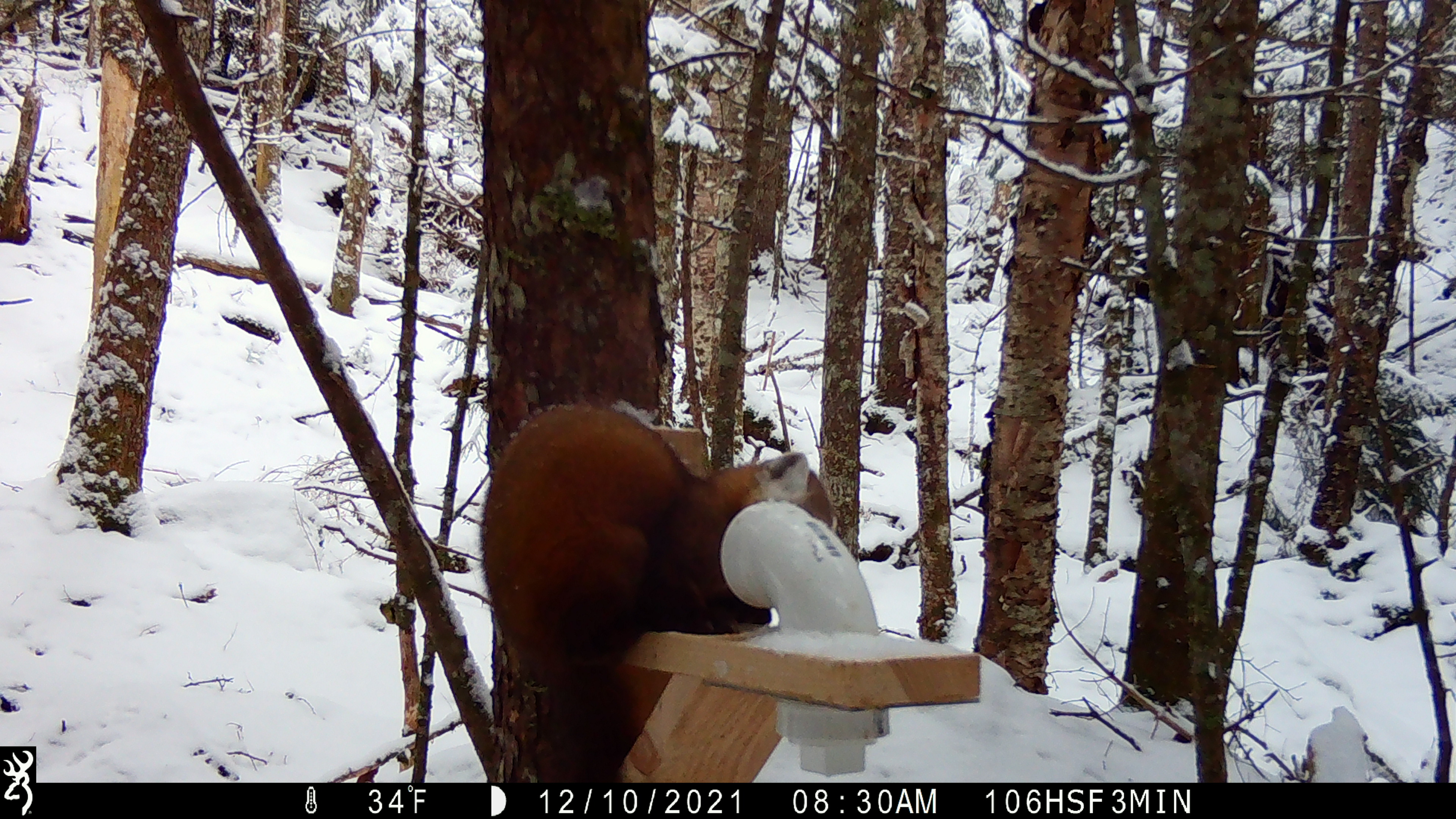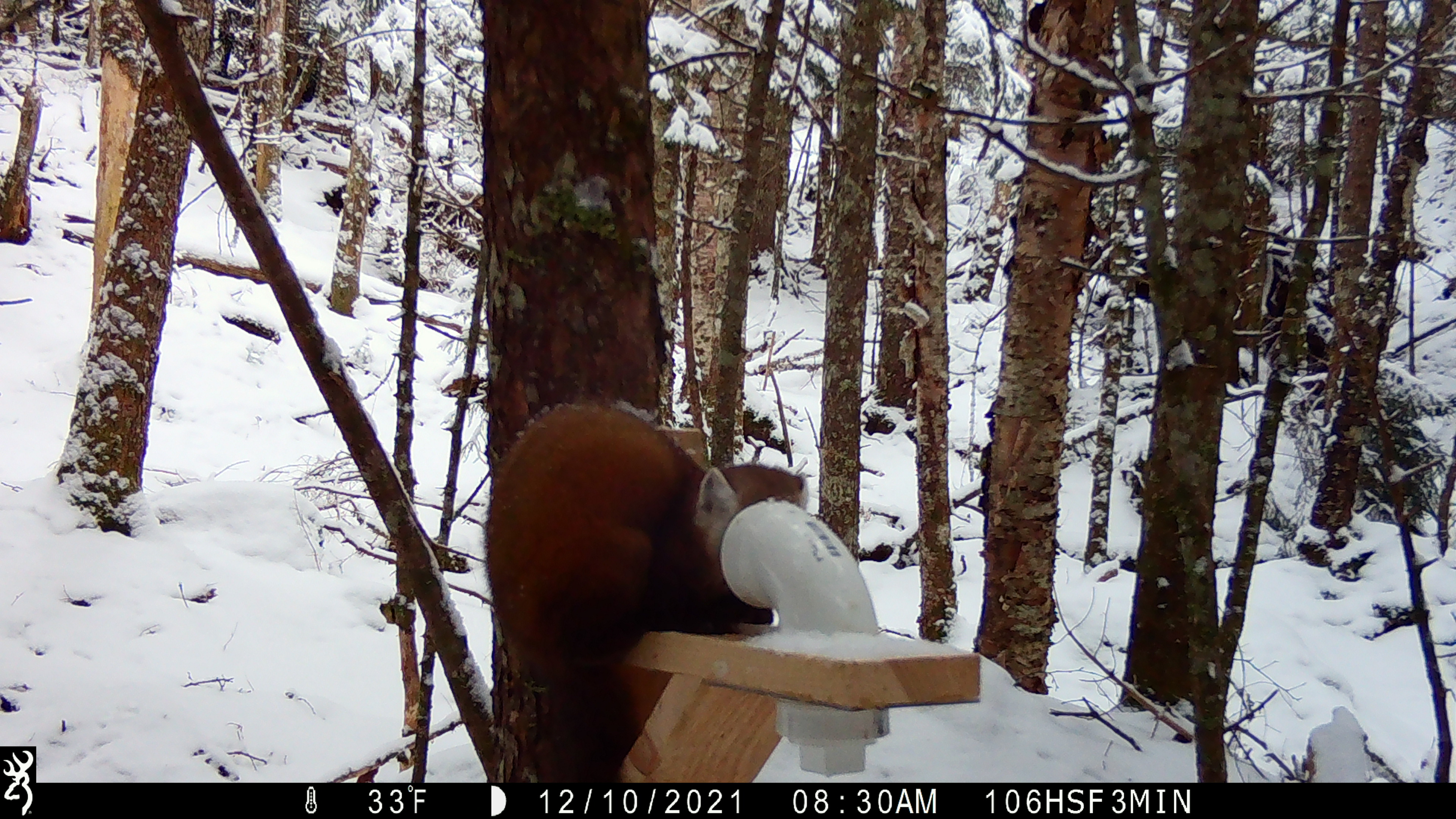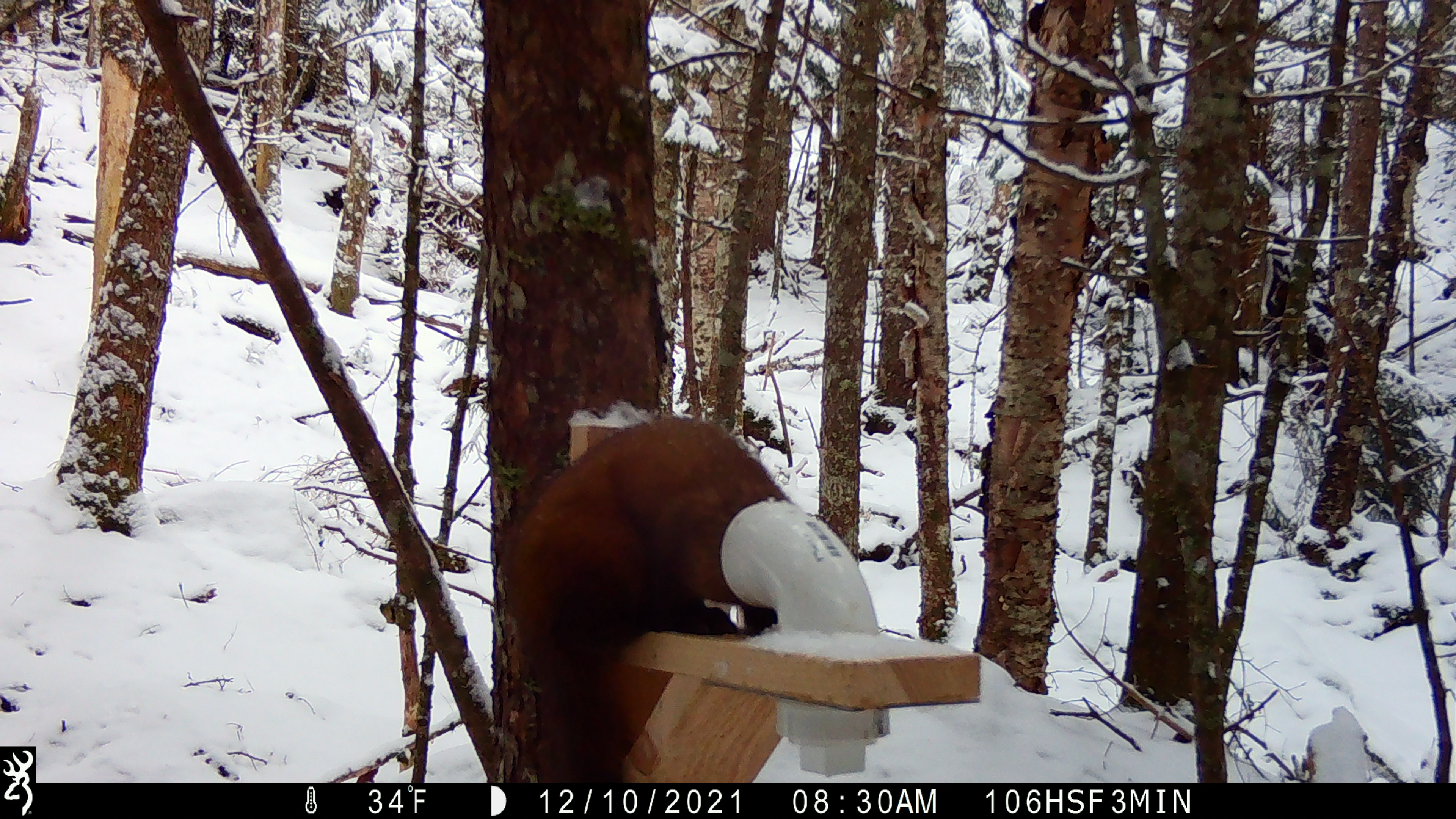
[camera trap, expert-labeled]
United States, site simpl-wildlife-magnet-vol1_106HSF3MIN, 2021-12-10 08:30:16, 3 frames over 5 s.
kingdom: Animalia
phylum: Chordata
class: Mammalia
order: Carnivora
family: Mustelidae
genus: Martes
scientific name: Martes americana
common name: american marten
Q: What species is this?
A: American marten (Martes americana).